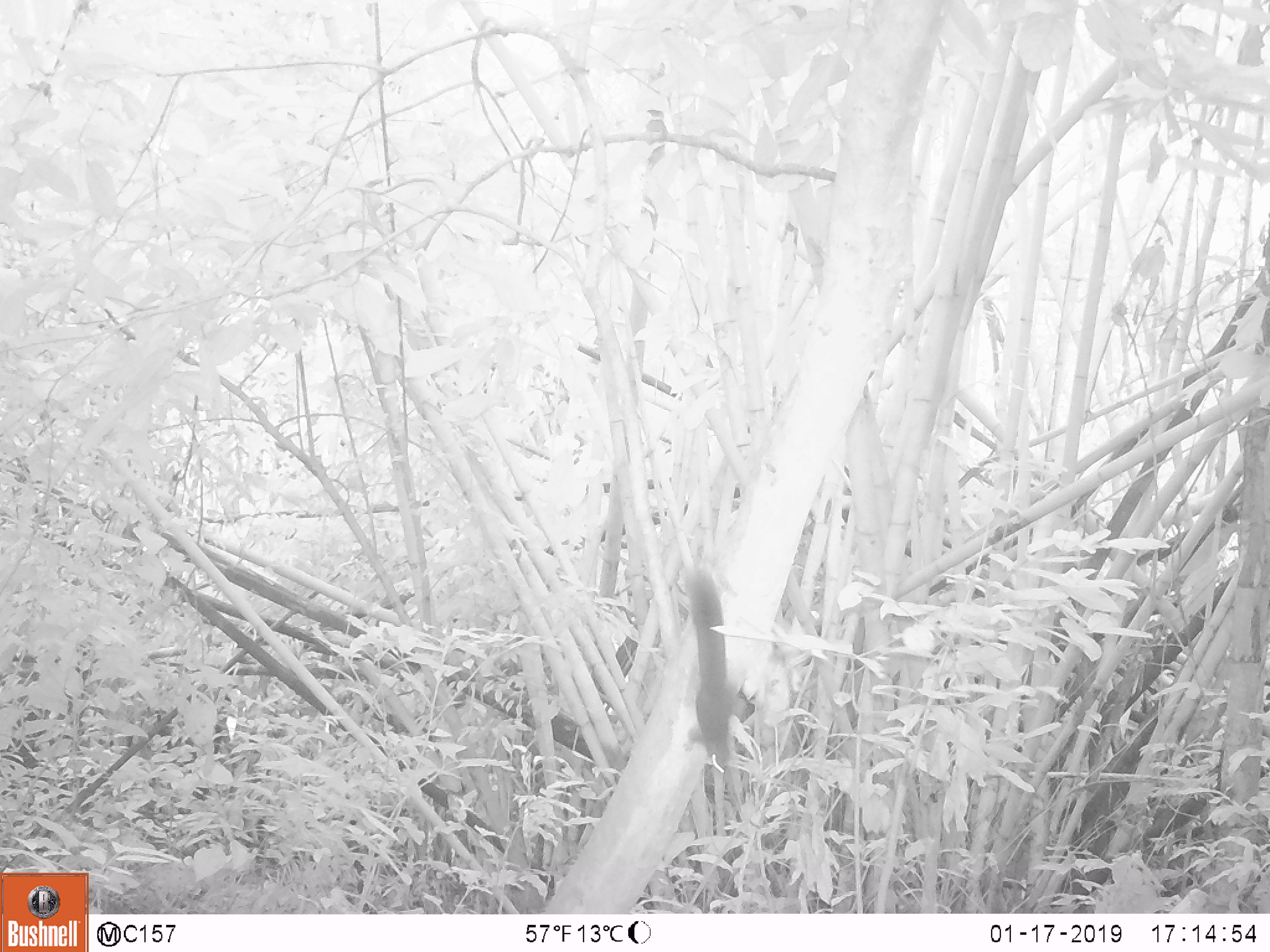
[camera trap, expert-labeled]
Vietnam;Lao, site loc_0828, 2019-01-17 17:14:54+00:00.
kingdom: Animalia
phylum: Chordata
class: Mammalia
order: Rodentia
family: Sciuridae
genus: Sciurus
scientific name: Sciurus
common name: squirrel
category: unidentified squirrel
Unidentified squirrel (squirrel) (Sciurus). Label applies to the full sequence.